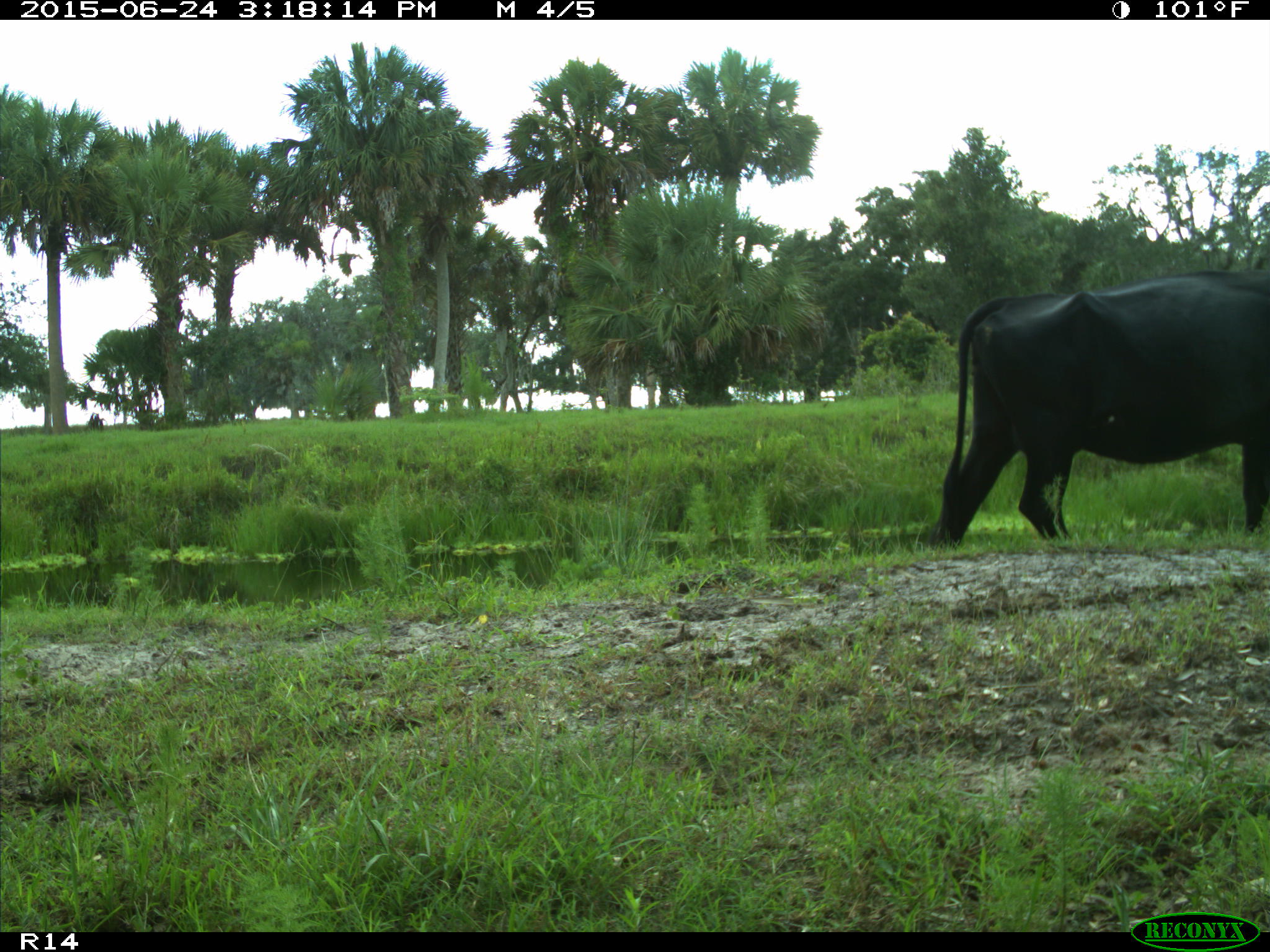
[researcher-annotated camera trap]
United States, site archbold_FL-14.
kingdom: Animalia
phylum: Chordata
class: Mammalia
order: Artiodactyla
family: Bovidae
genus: Bos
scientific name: Bos taurus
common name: domestic cow